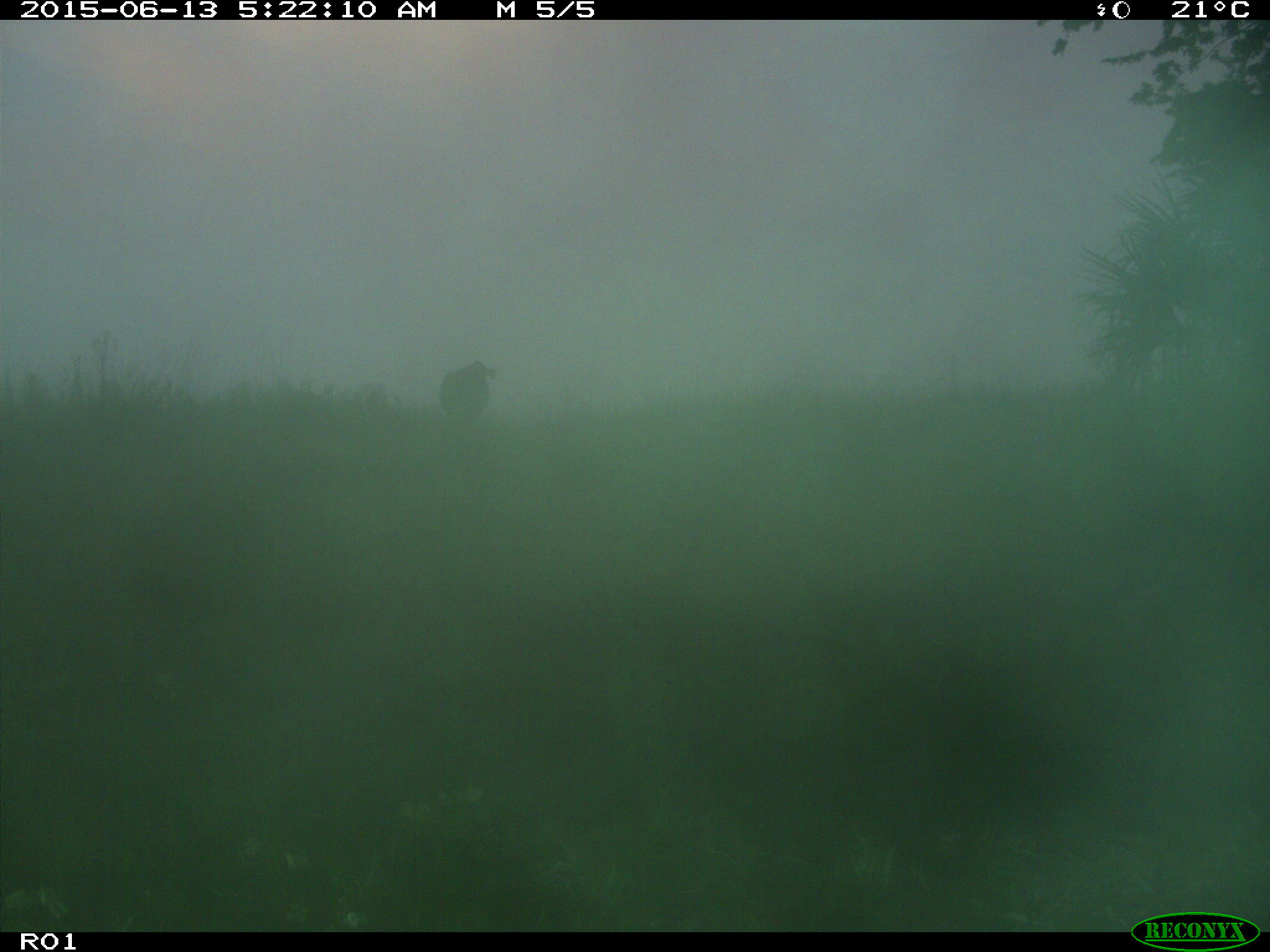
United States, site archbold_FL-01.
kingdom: Animalia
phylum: Chordata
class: Mammalia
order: Artiodactyla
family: Bovidae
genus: Bos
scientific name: Bos taurus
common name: domestic cow